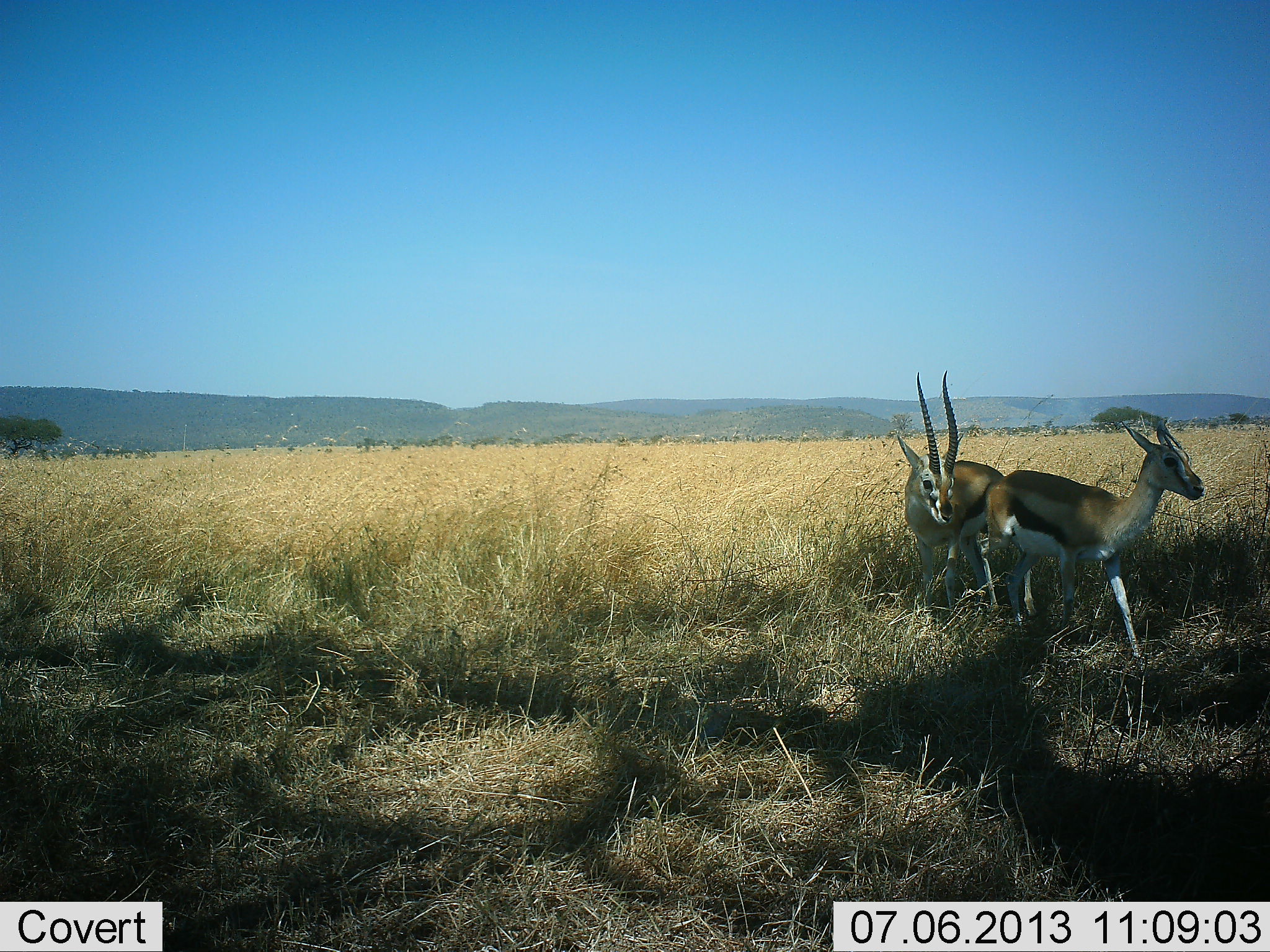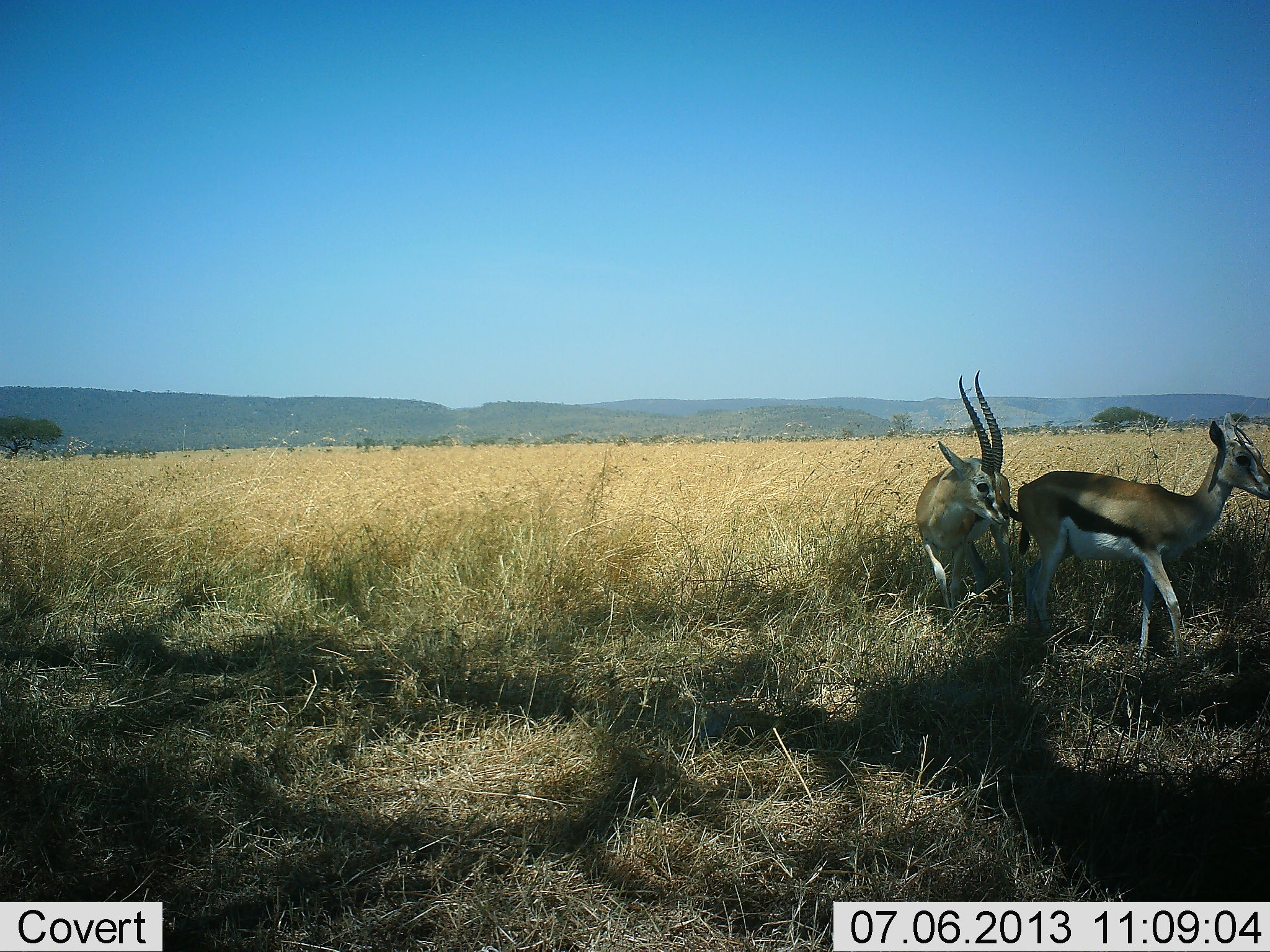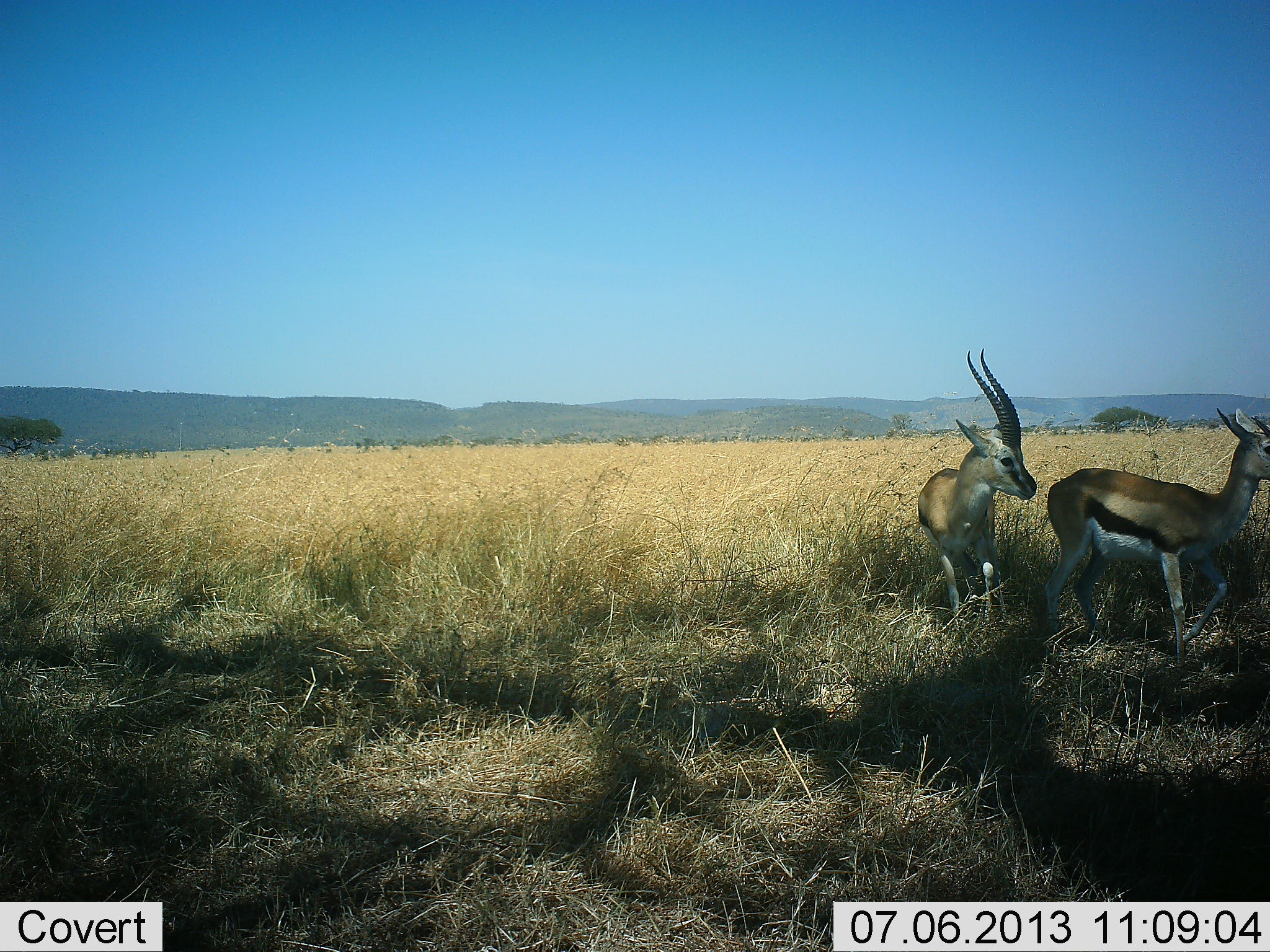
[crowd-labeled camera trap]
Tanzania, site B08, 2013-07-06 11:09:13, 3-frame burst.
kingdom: Animalia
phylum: Chordata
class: Mammalia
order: Artiodactyla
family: Bovidae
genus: Eudorcas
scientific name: Eudorcas thomsonii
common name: thomson's gazelle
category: gazellethomsons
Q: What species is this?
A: Gazellethomsons (thomson's gazelle) (Eudorcas thomsonii).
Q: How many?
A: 2.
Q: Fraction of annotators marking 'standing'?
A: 40%.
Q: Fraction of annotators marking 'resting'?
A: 0%.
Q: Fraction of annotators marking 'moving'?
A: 30%.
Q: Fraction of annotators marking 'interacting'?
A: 30%.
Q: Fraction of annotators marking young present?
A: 10%.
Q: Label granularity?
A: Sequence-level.